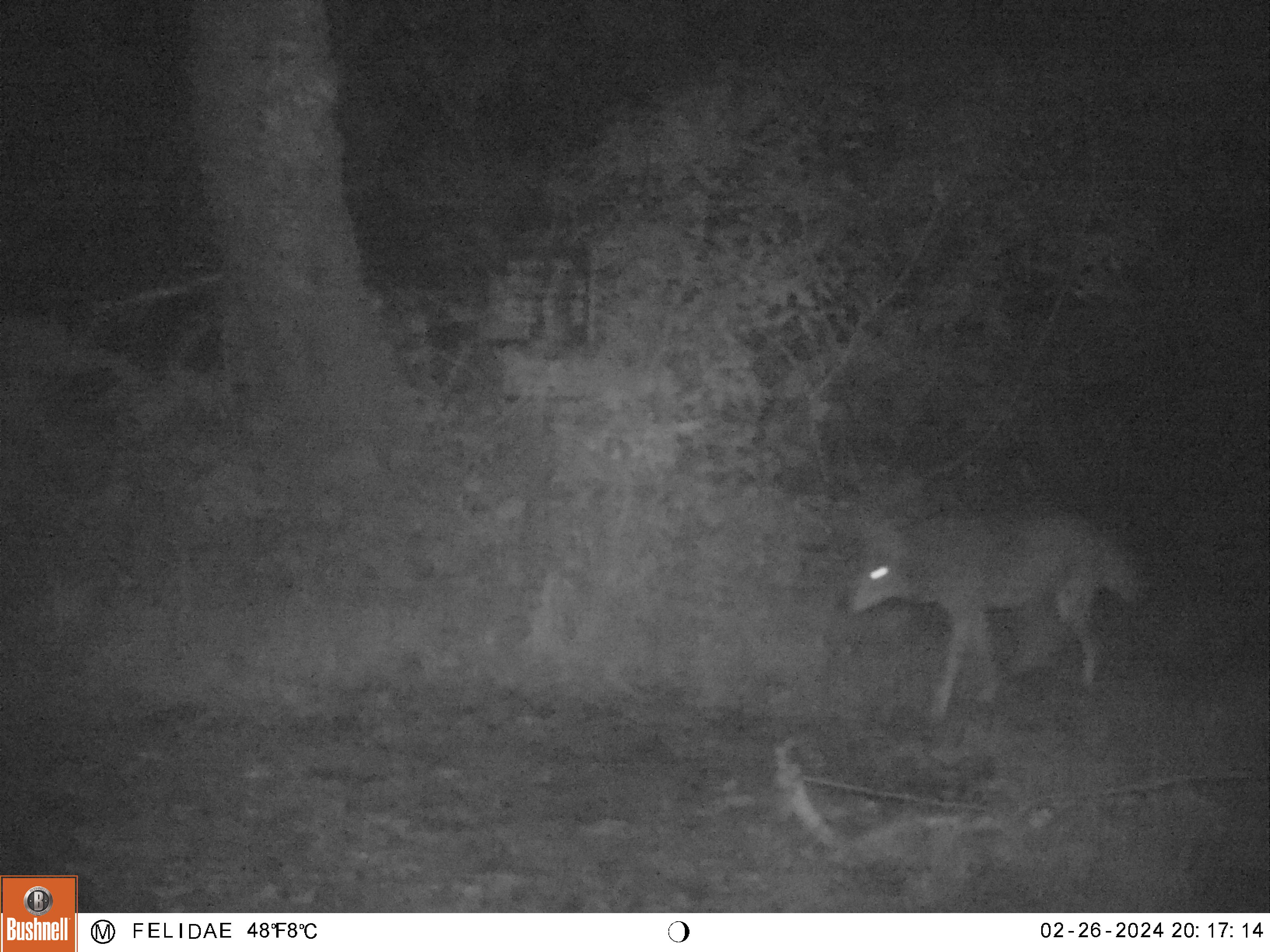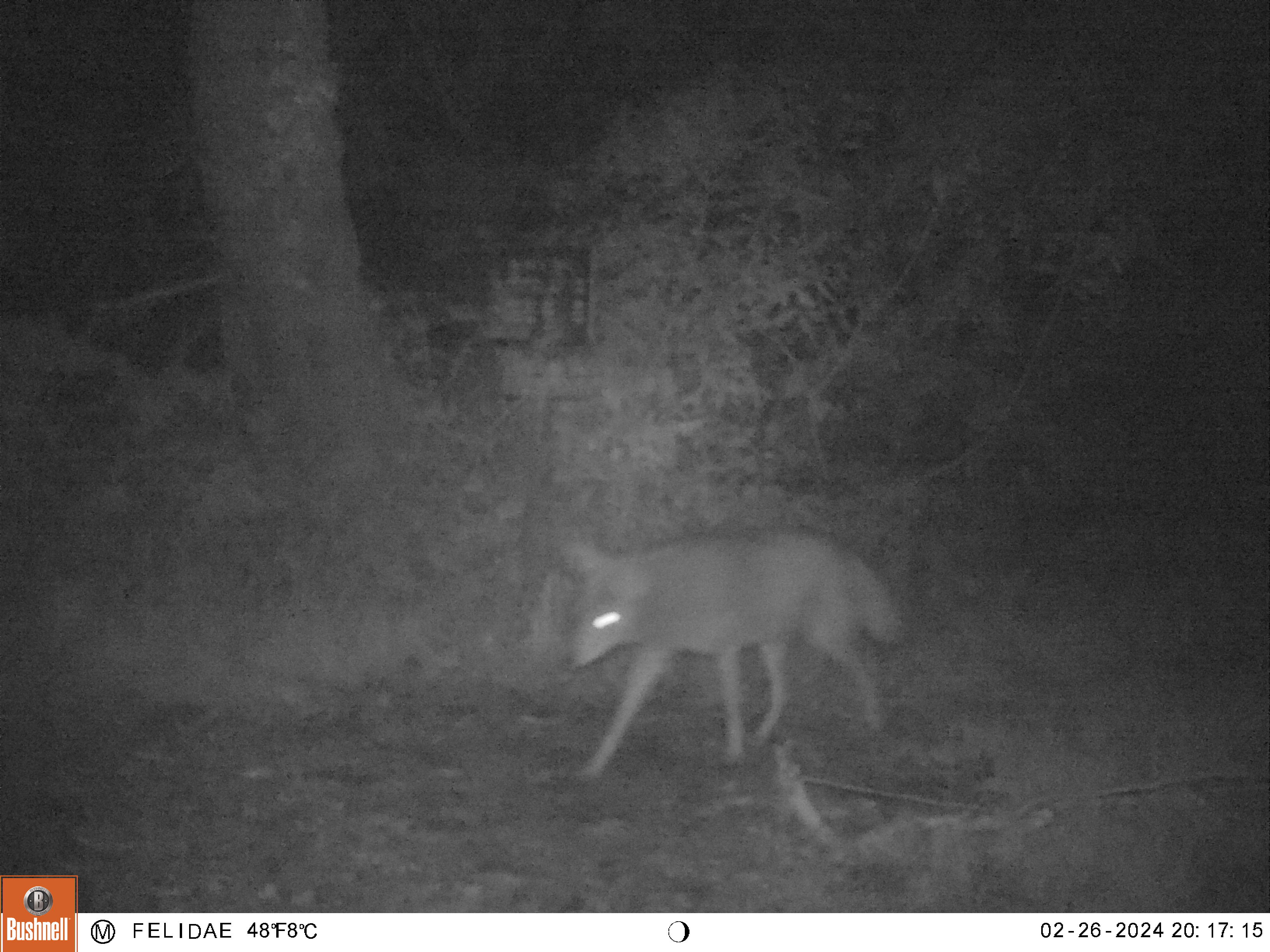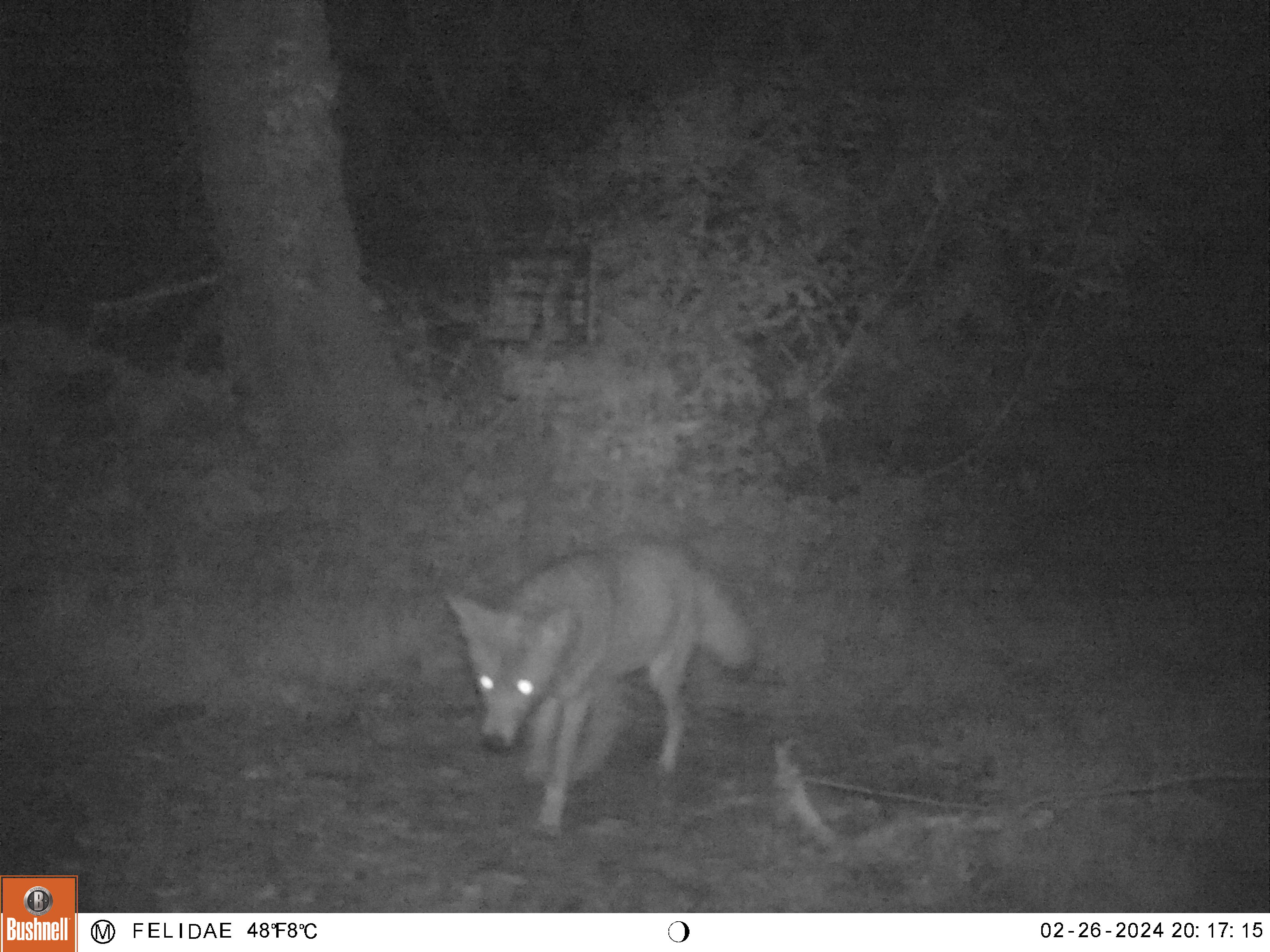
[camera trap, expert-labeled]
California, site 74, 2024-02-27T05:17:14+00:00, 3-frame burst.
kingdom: Animalia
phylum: Chordata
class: Mammalia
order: Carnivora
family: Canidae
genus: Canis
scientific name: Canis latrans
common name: coyote